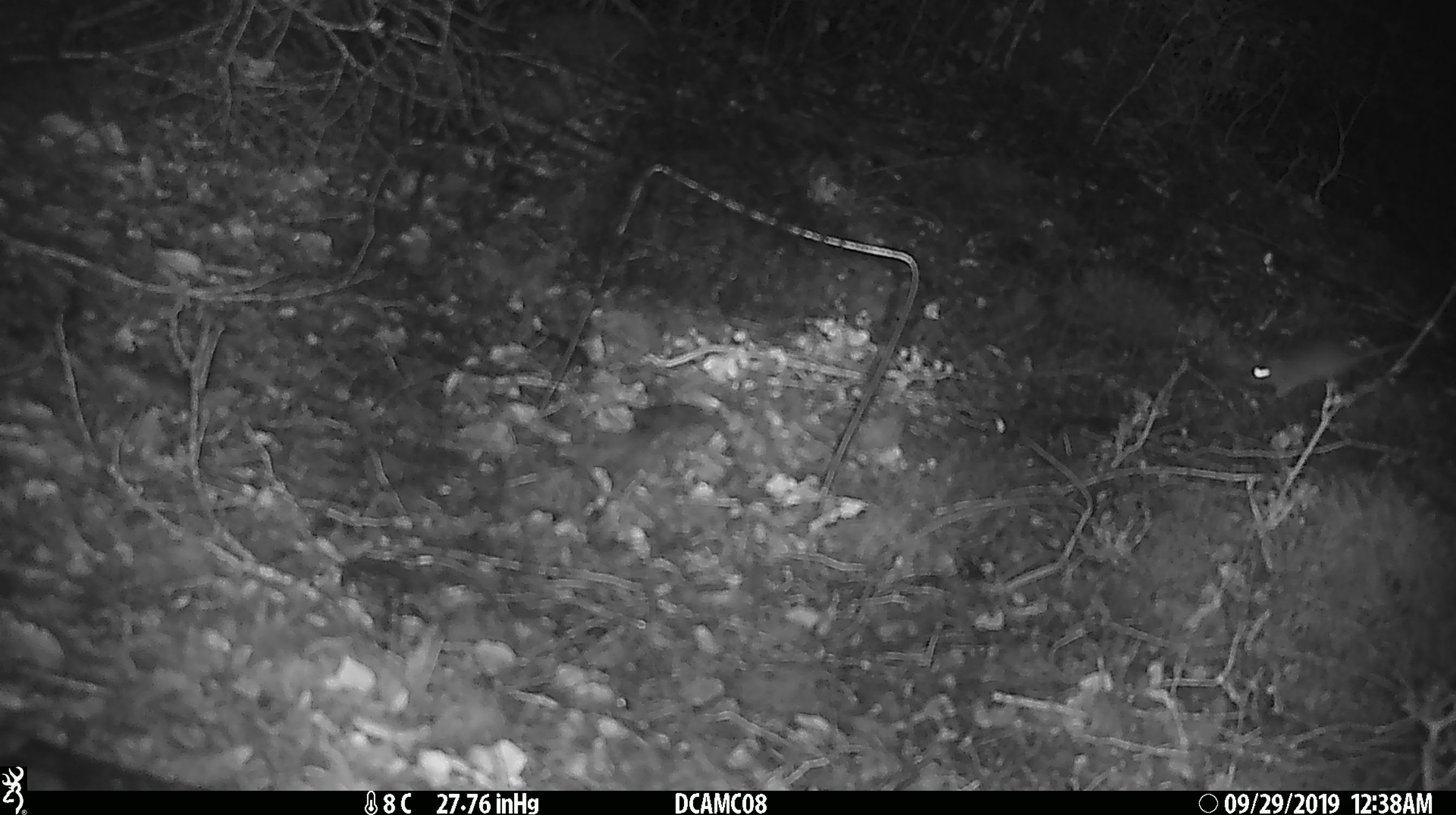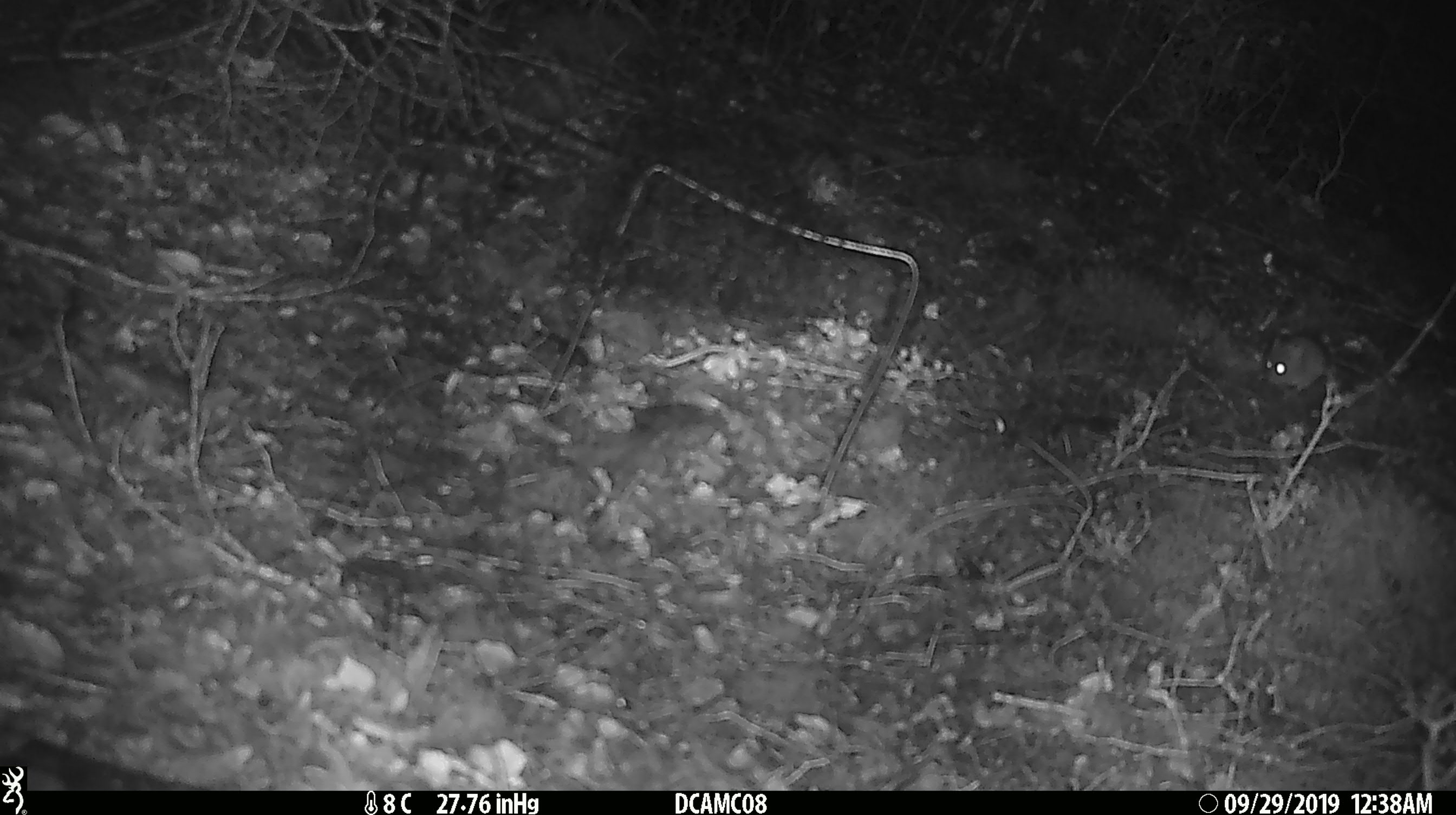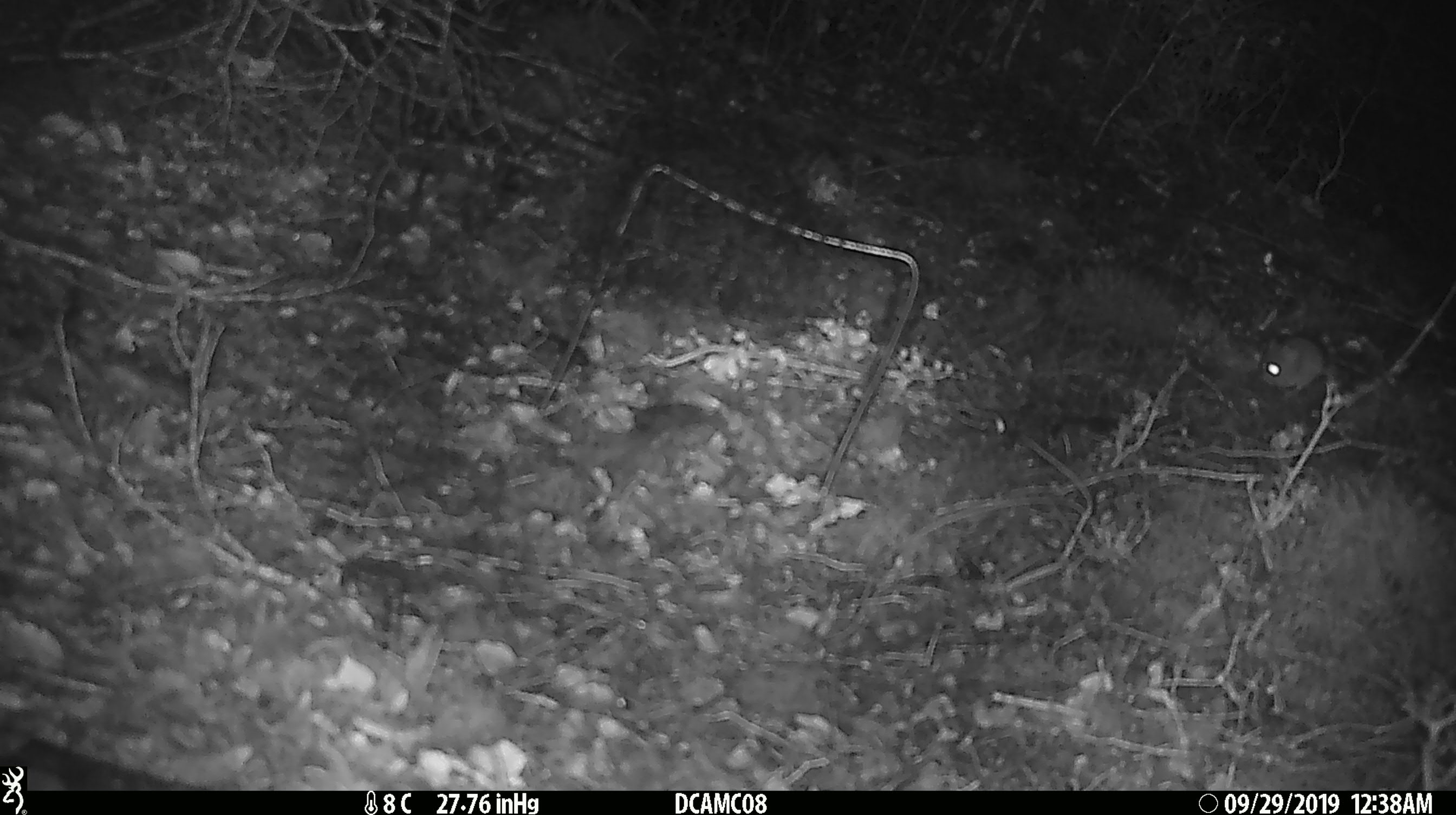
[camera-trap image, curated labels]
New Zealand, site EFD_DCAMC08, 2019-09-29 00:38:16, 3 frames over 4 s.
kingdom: Animalia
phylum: Chordata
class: Mammalia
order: Rodentia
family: Muridae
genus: Mus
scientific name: Mus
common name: mouse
Mouse (Mus).